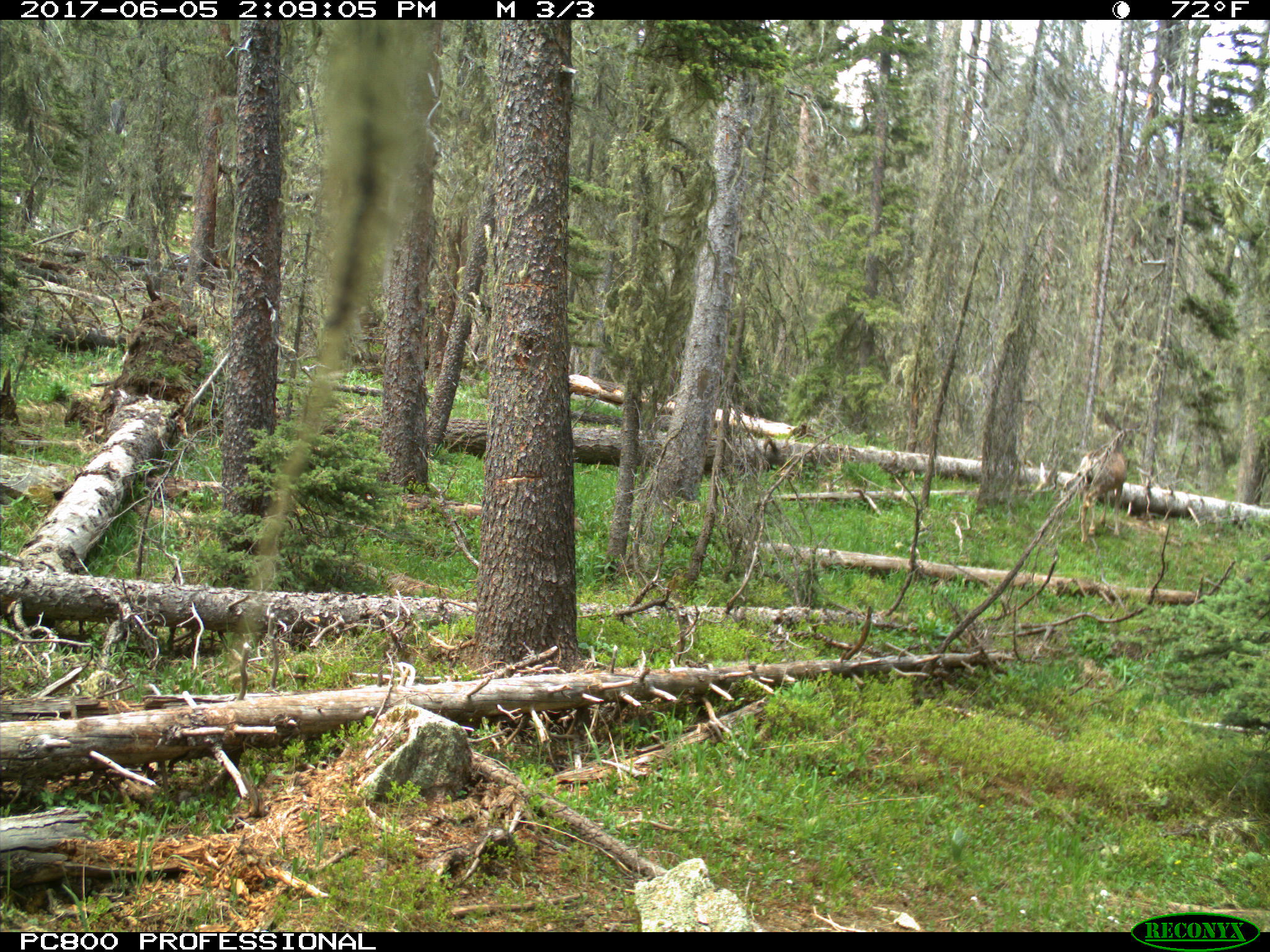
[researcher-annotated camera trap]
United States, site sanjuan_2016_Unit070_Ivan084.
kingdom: Animalia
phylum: Chordata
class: Mammalia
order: Artiodactyla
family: Cervidae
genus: Odocoileus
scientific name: Odocoileus hemionus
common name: mule deer